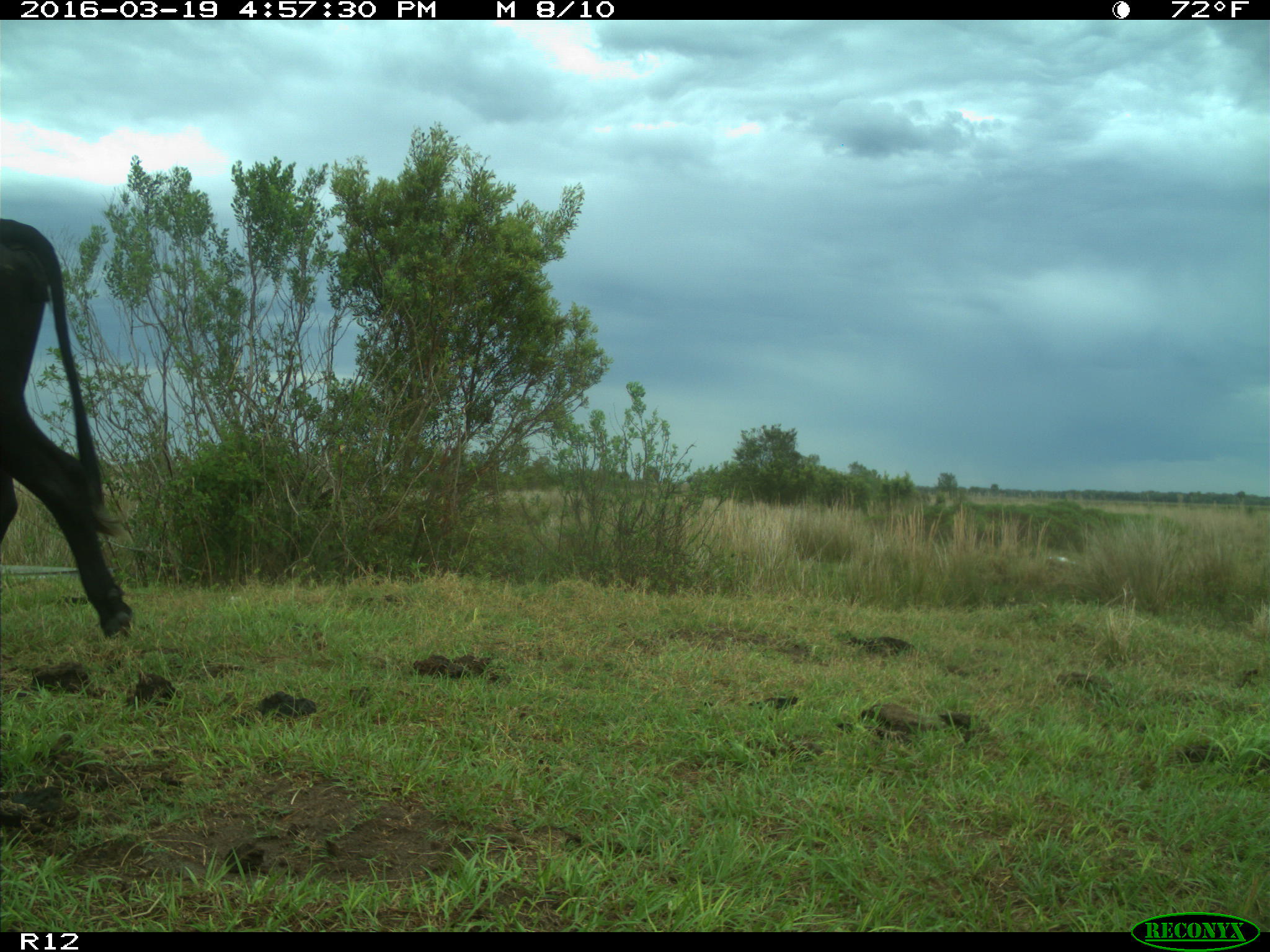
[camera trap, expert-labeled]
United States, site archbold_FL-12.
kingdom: Animalia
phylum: Chordata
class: Mammalia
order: Artiodactyla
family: Bovidae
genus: Bos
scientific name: Bos taurus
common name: domestic cow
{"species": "Bos taurus (domestic cow)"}